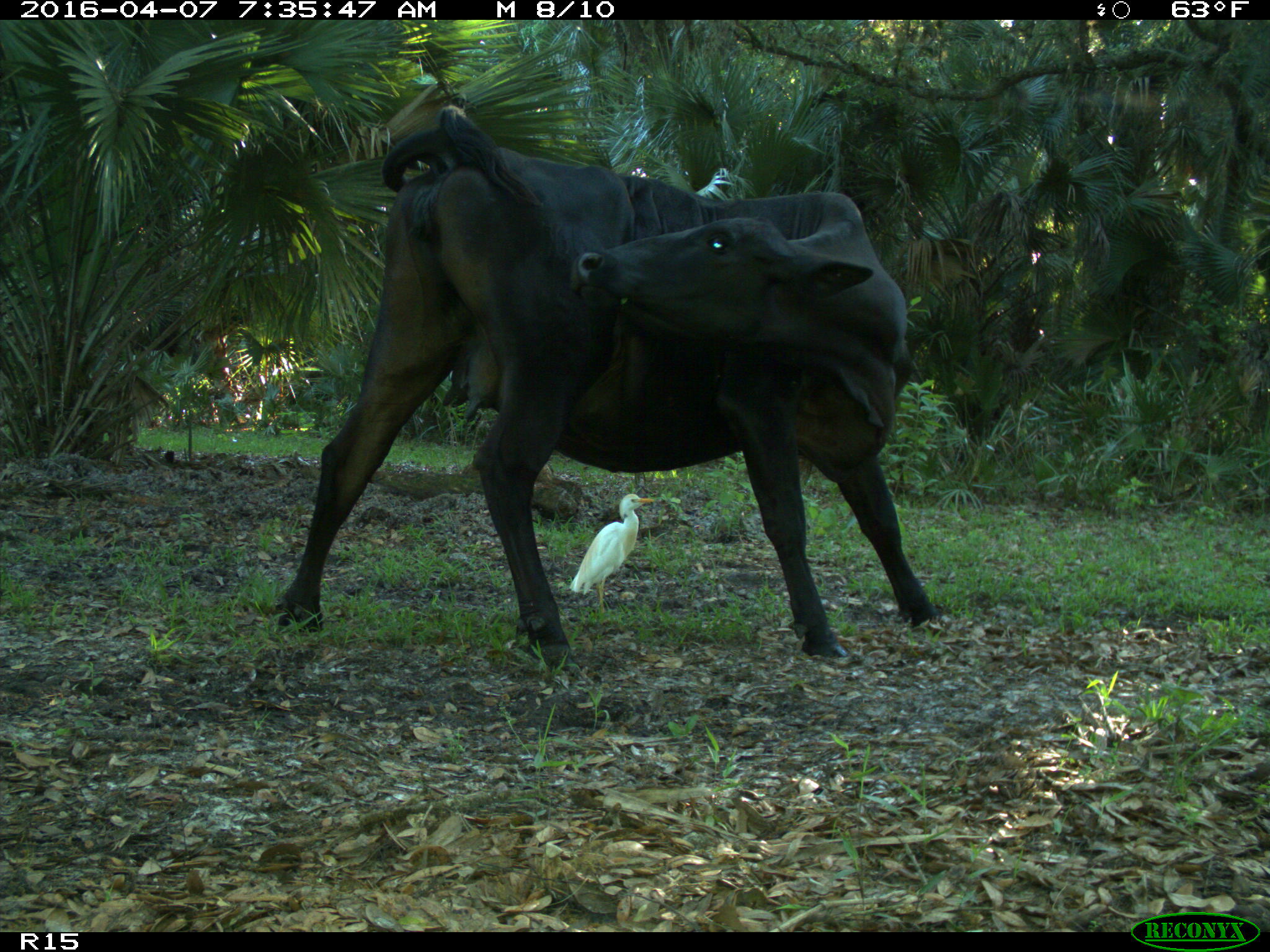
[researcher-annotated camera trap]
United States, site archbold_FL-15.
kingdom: Animalia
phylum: Chordata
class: Mammalia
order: Artiodactyla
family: Bovidae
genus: Bos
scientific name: Bos taurus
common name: domestic cow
Bos taurus (domestic cow).